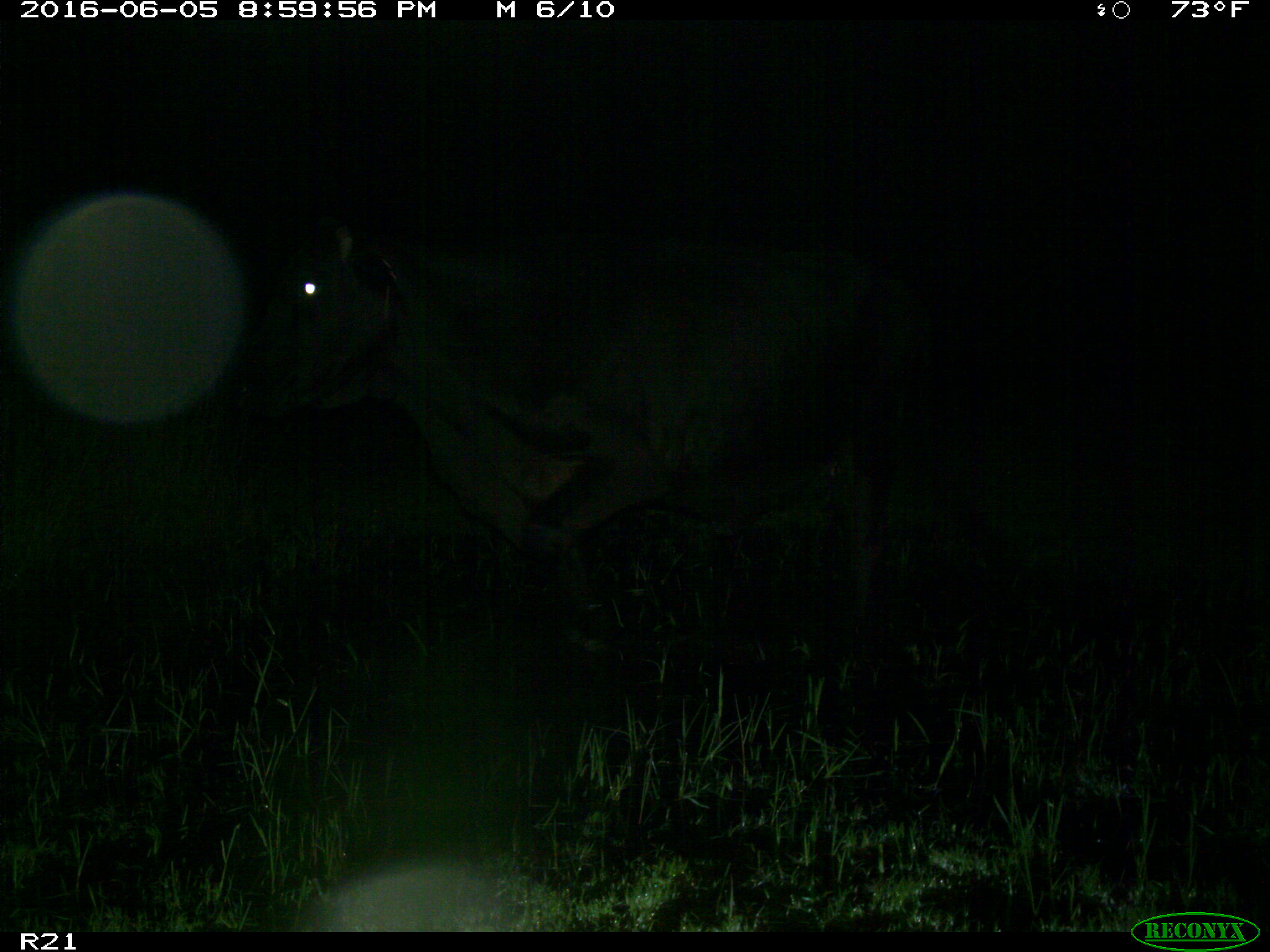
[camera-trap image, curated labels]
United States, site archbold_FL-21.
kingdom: Animalia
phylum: Chordata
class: Mammalia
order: Artiodactyla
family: Bovidae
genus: Bos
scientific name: Bos taurus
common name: domestic cow